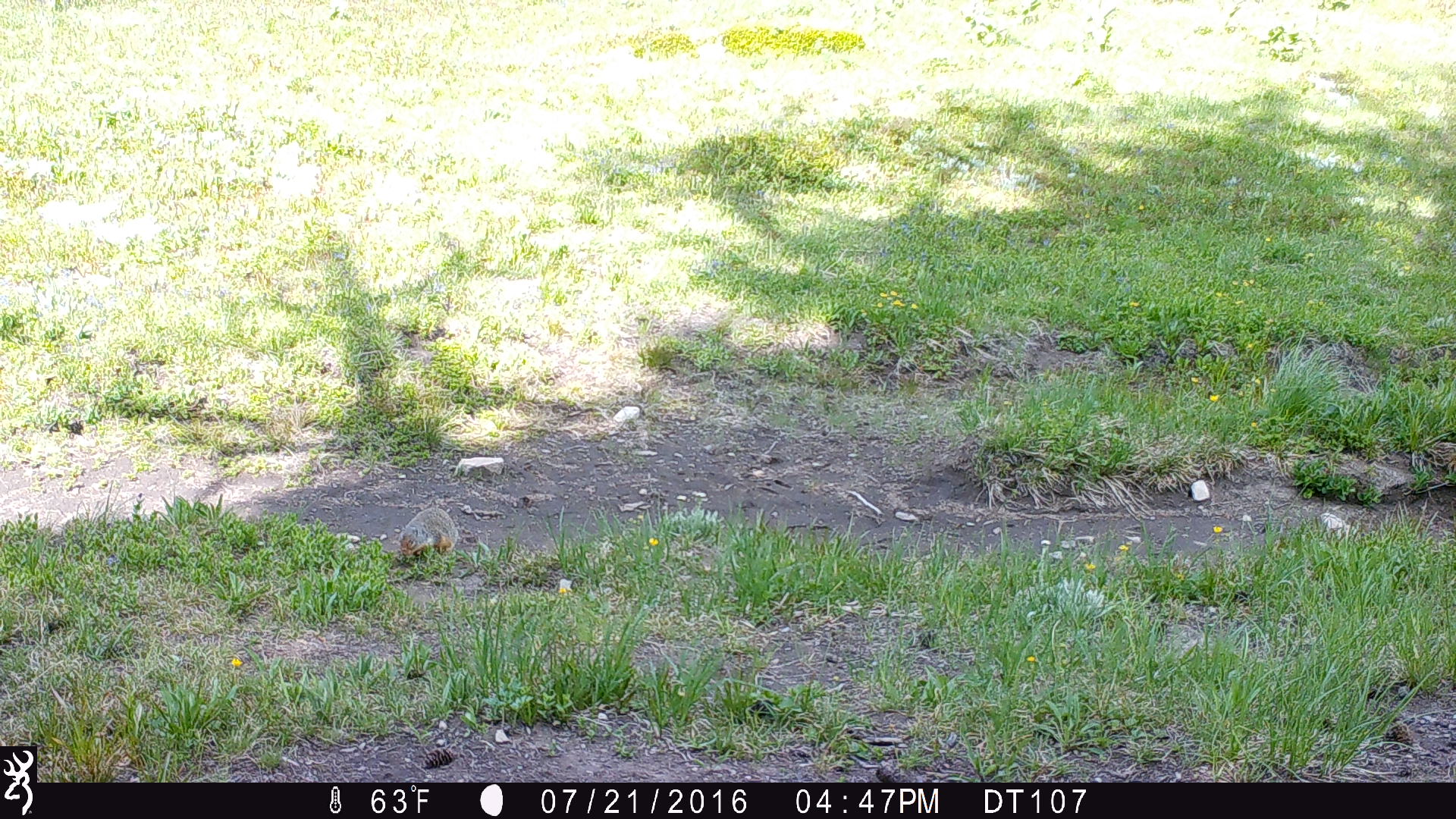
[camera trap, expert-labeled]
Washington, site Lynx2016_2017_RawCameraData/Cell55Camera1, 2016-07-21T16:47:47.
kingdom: Animalia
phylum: Chordata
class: Mammalia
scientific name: Mammalia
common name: small mammal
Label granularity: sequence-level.